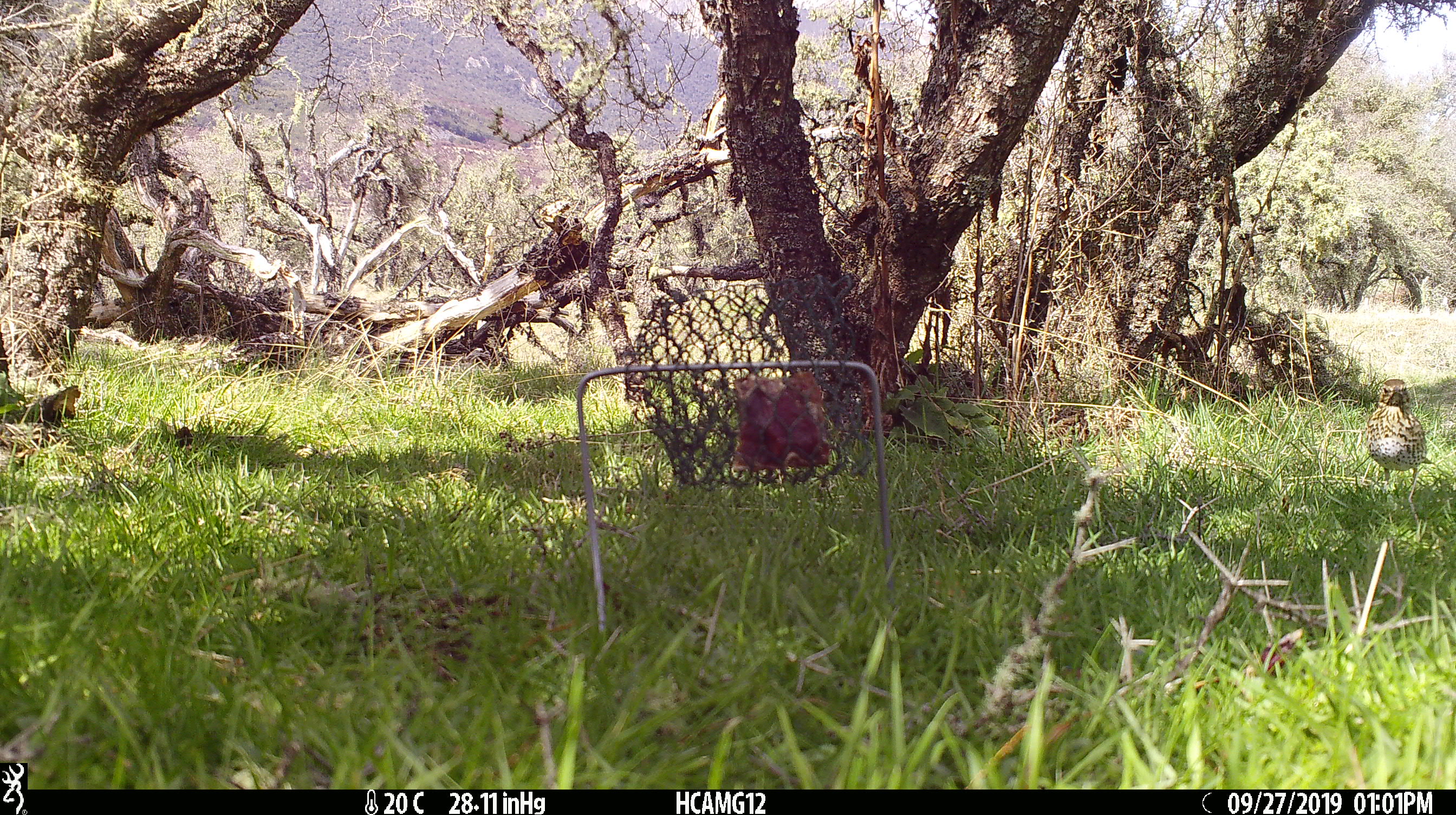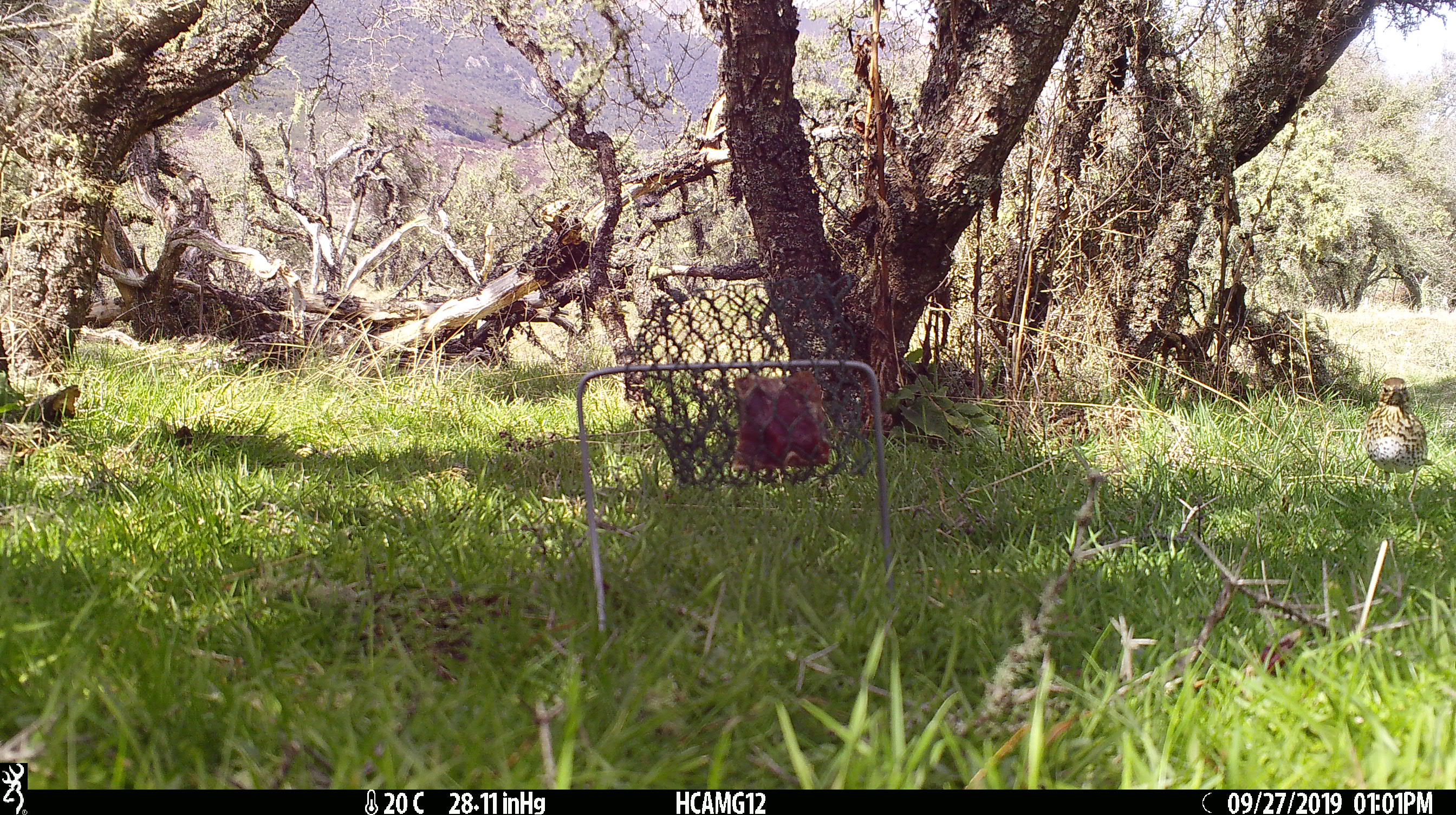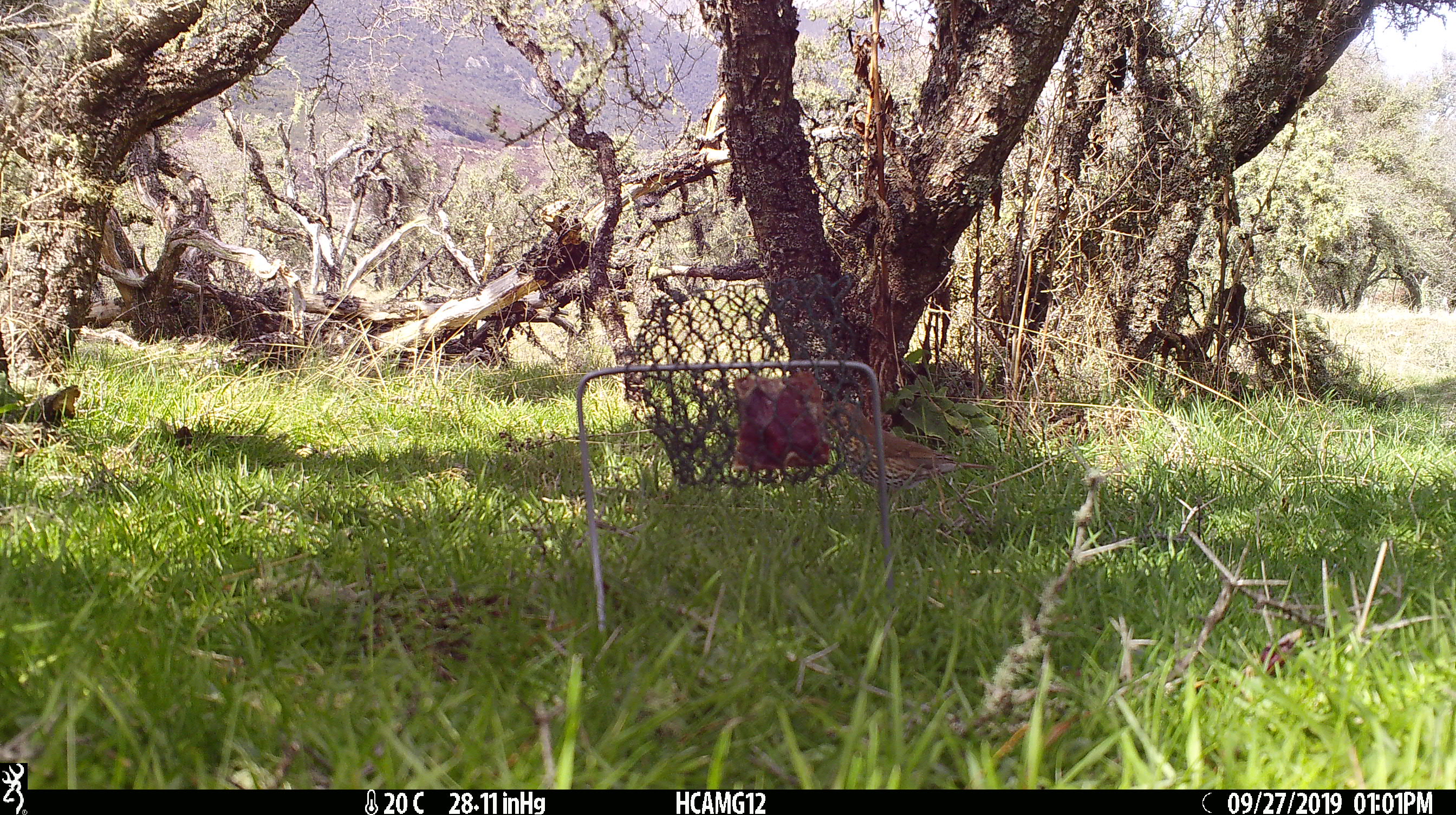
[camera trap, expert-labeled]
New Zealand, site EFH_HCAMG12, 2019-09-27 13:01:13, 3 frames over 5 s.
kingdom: Animalia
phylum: Chordata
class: Aves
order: Passeriformes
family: Turdidae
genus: Turdus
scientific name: Turdus philomelos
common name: song thrush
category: thrush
Thrush (song thrush) (Turdus philomelos).